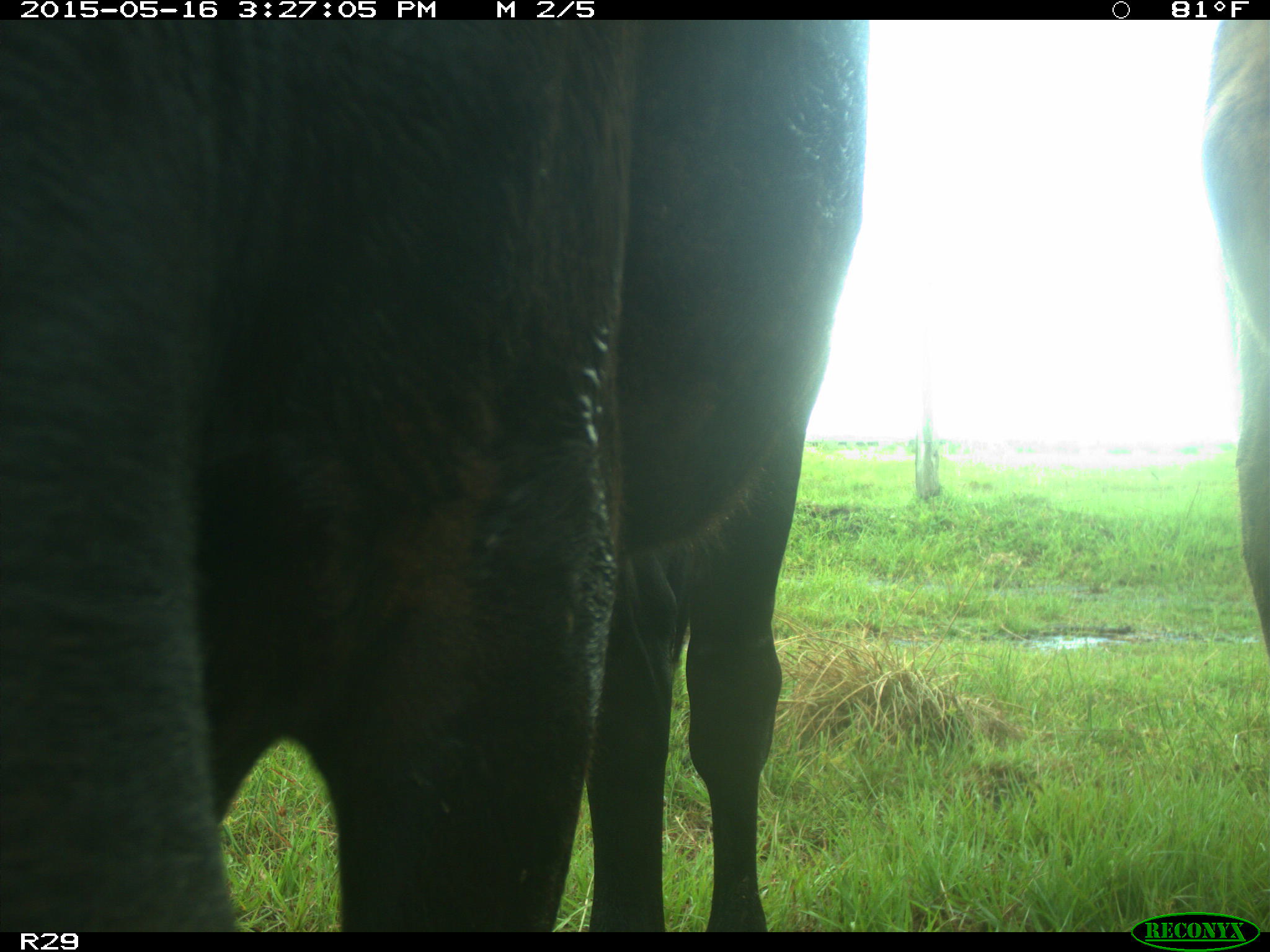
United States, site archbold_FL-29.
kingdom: Animalia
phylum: Chordata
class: Mammalia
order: Artiodactyla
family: Bovidae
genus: Bos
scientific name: Bos taurus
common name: domestic cow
Bos taurus (domestic cow).